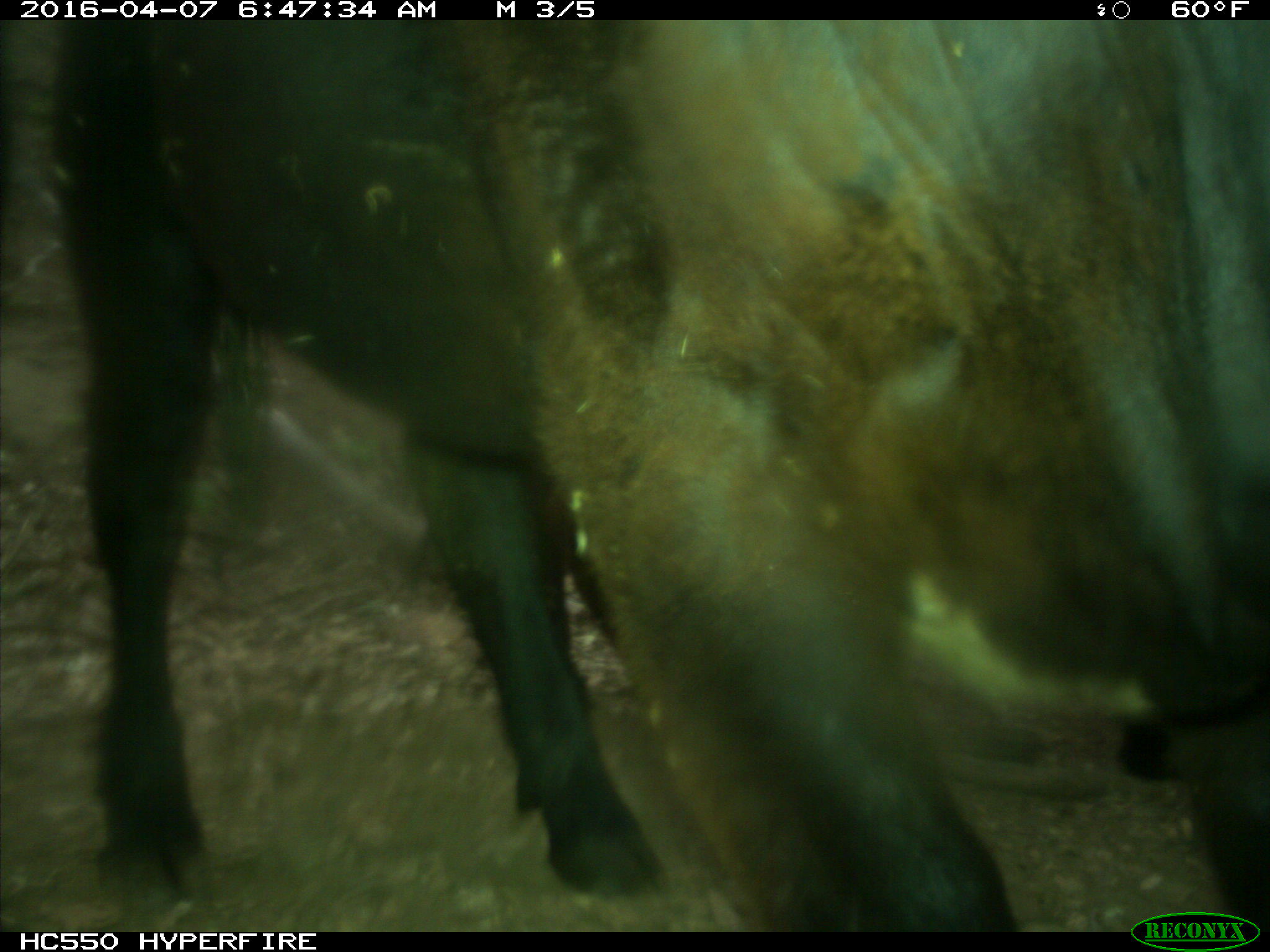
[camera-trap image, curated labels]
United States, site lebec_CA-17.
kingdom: Animalia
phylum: Chordata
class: Mammalia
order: Artiodactyla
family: Bovidae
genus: Bos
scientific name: Bos taurus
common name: domestic cow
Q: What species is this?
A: Bos taurus (domestic cow).